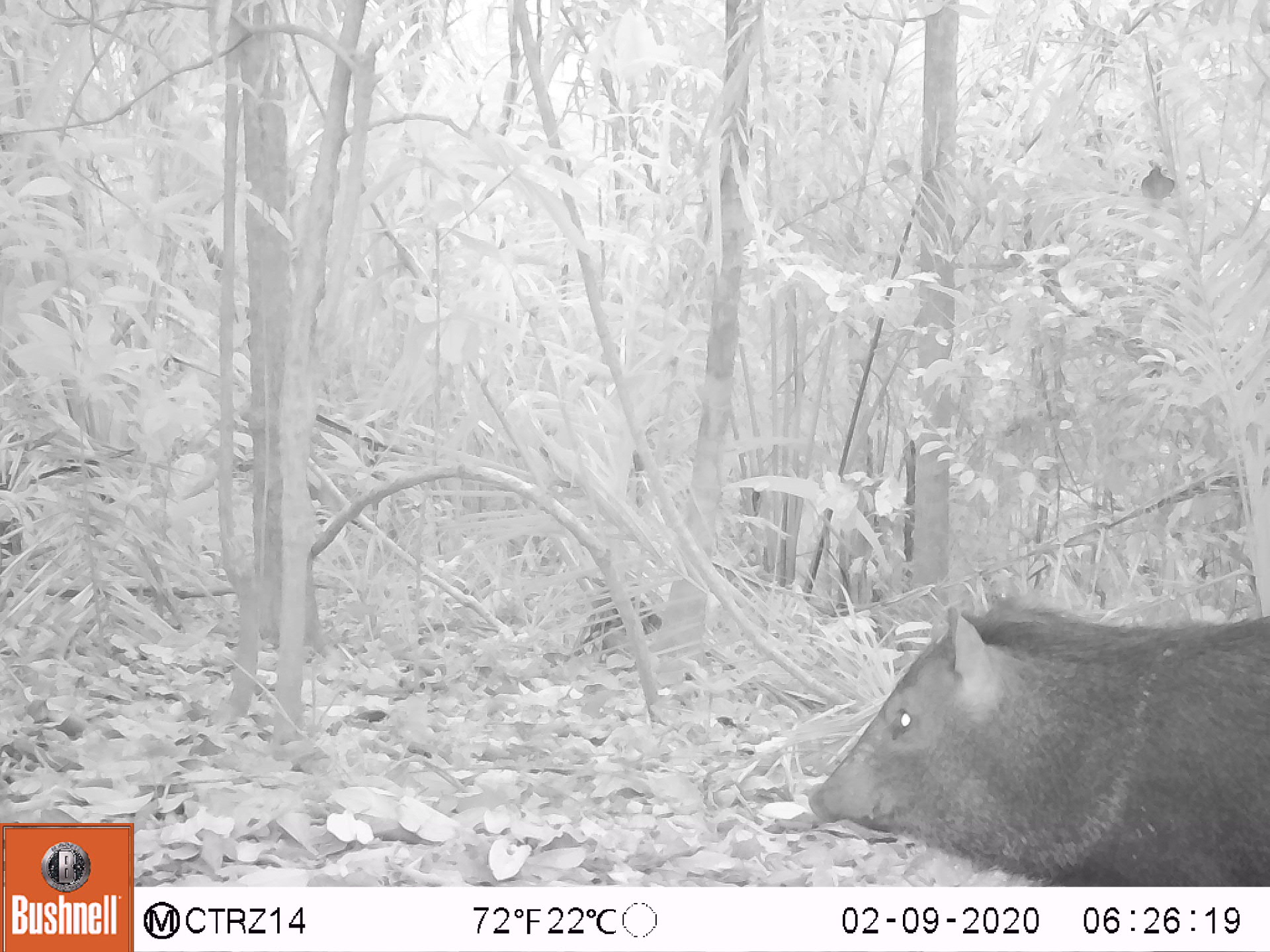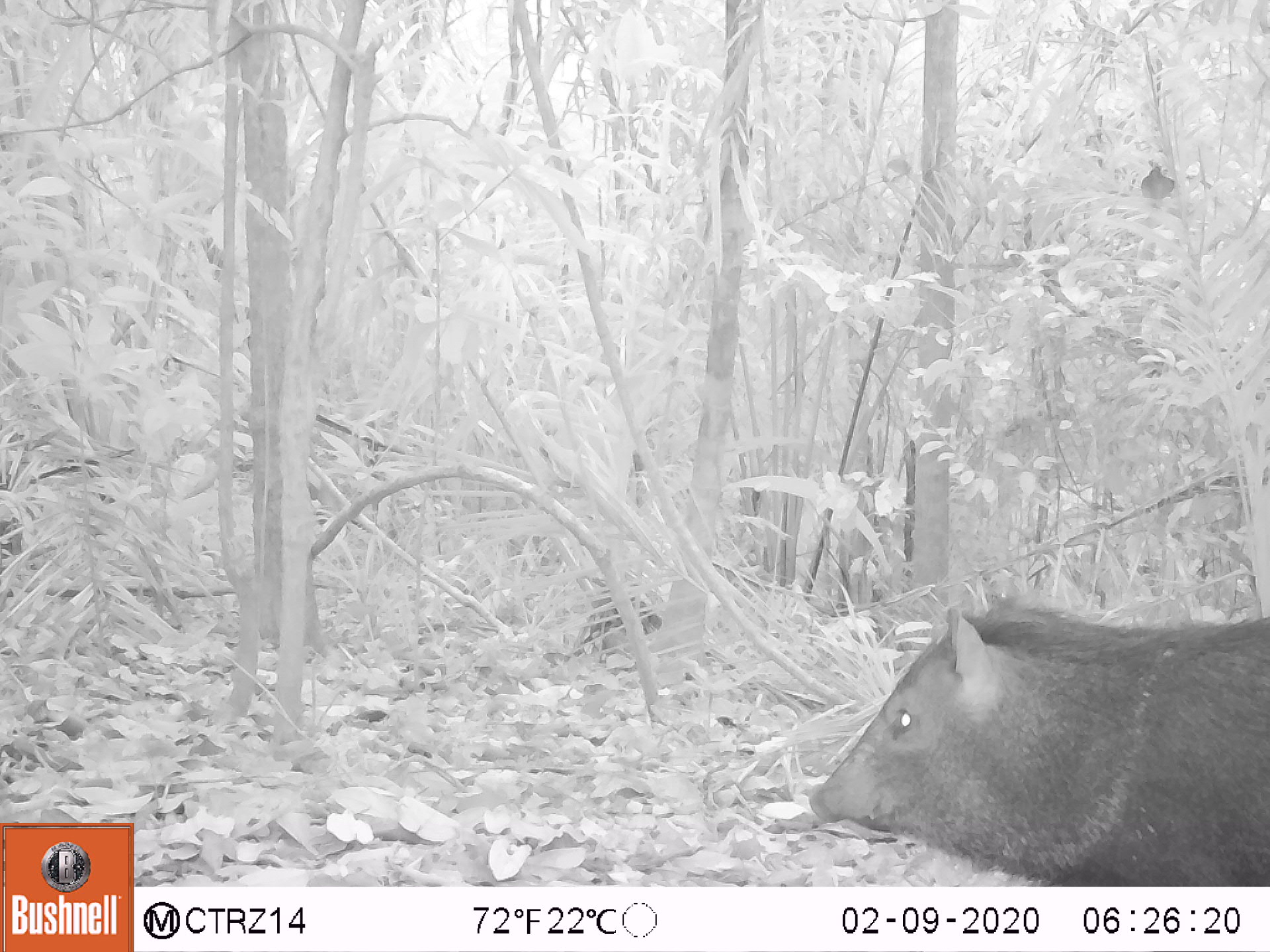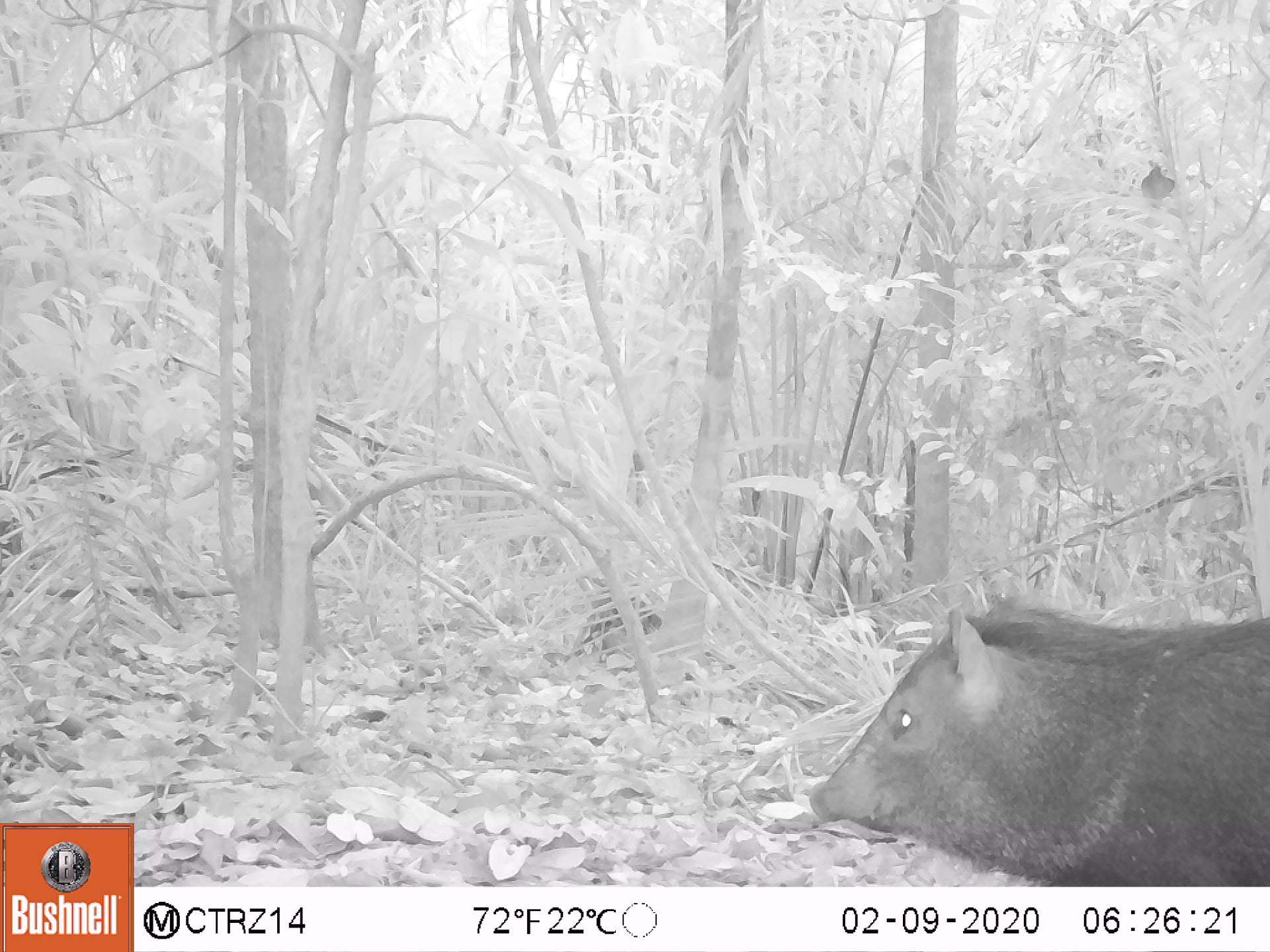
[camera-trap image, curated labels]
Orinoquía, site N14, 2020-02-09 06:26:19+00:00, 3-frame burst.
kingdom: Animalia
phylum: Chordata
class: Mammalia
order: Artiodactyla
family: Tayassuidae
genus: Pecari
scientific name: Pecari tajacu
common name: collared peccary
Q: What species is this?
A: Collared peccary (Pecari tajacu).